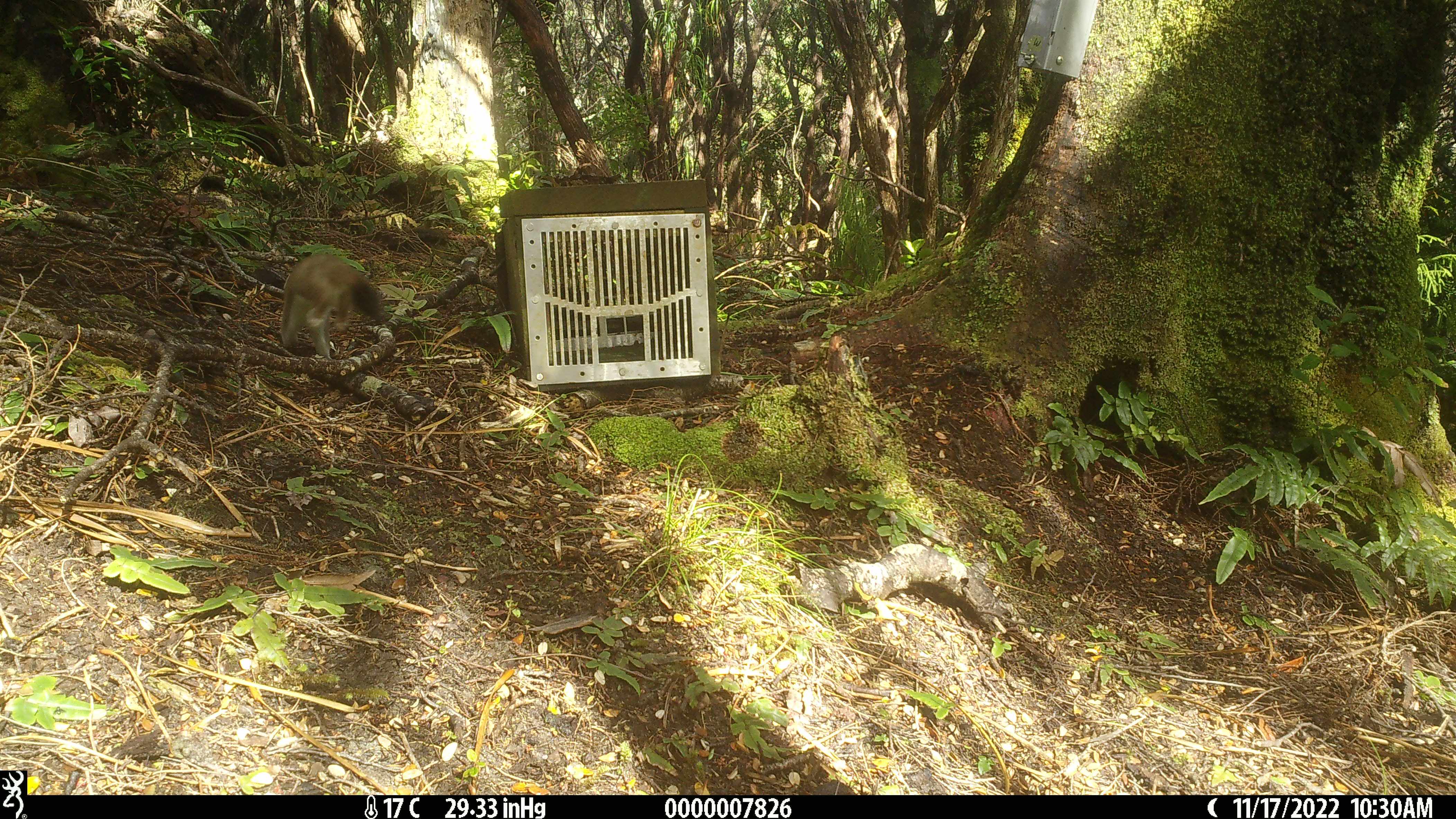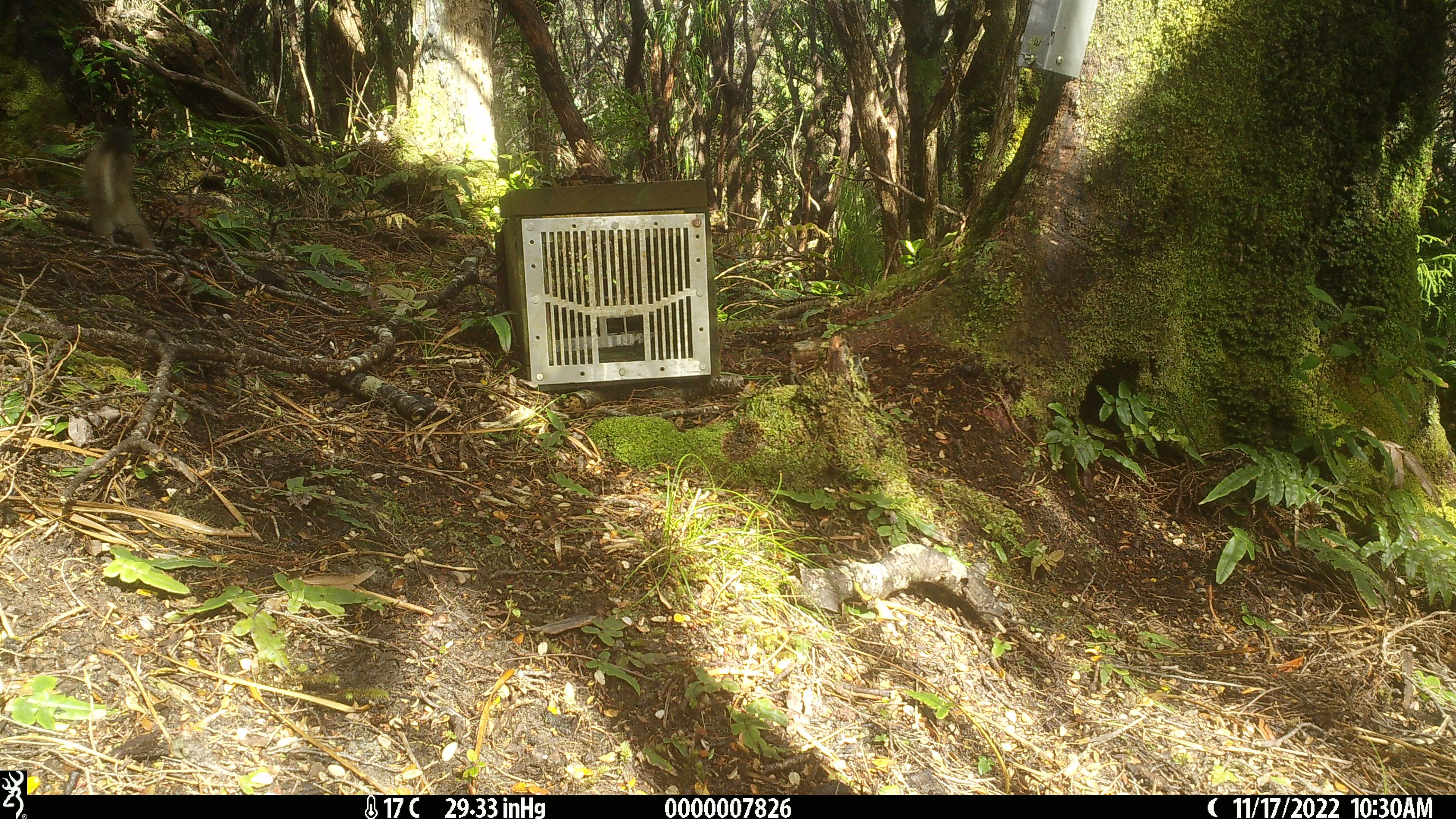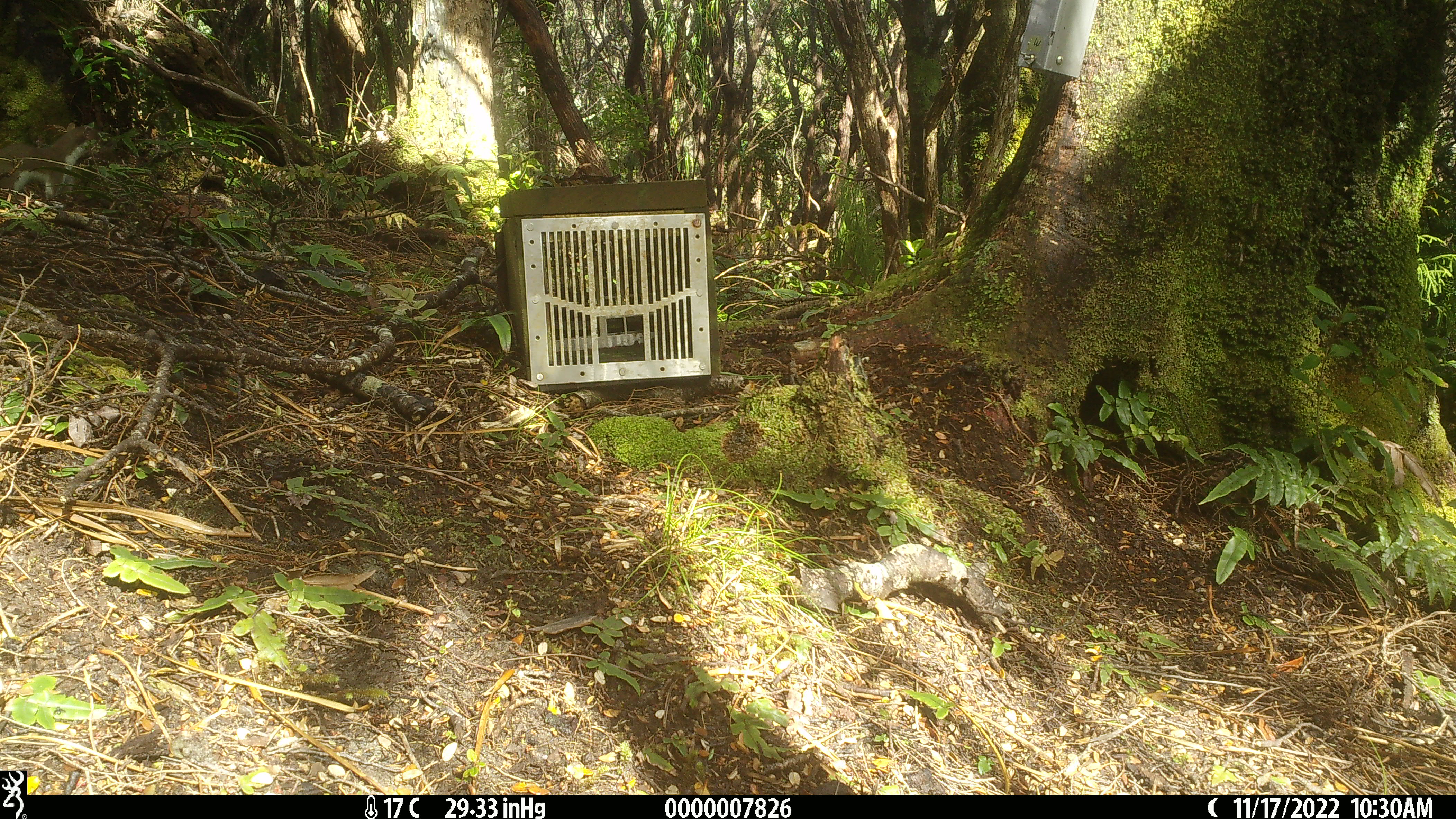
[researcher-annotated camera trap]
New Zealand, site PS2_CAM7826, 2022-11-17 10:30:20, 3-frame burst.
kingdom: Animalia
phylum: Chordata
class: Mammalia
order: Carnivora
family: Mustelidae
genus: Mustela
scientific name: Mustela erminea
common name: stoat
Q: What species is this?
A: Stoat (Mustela erminea).